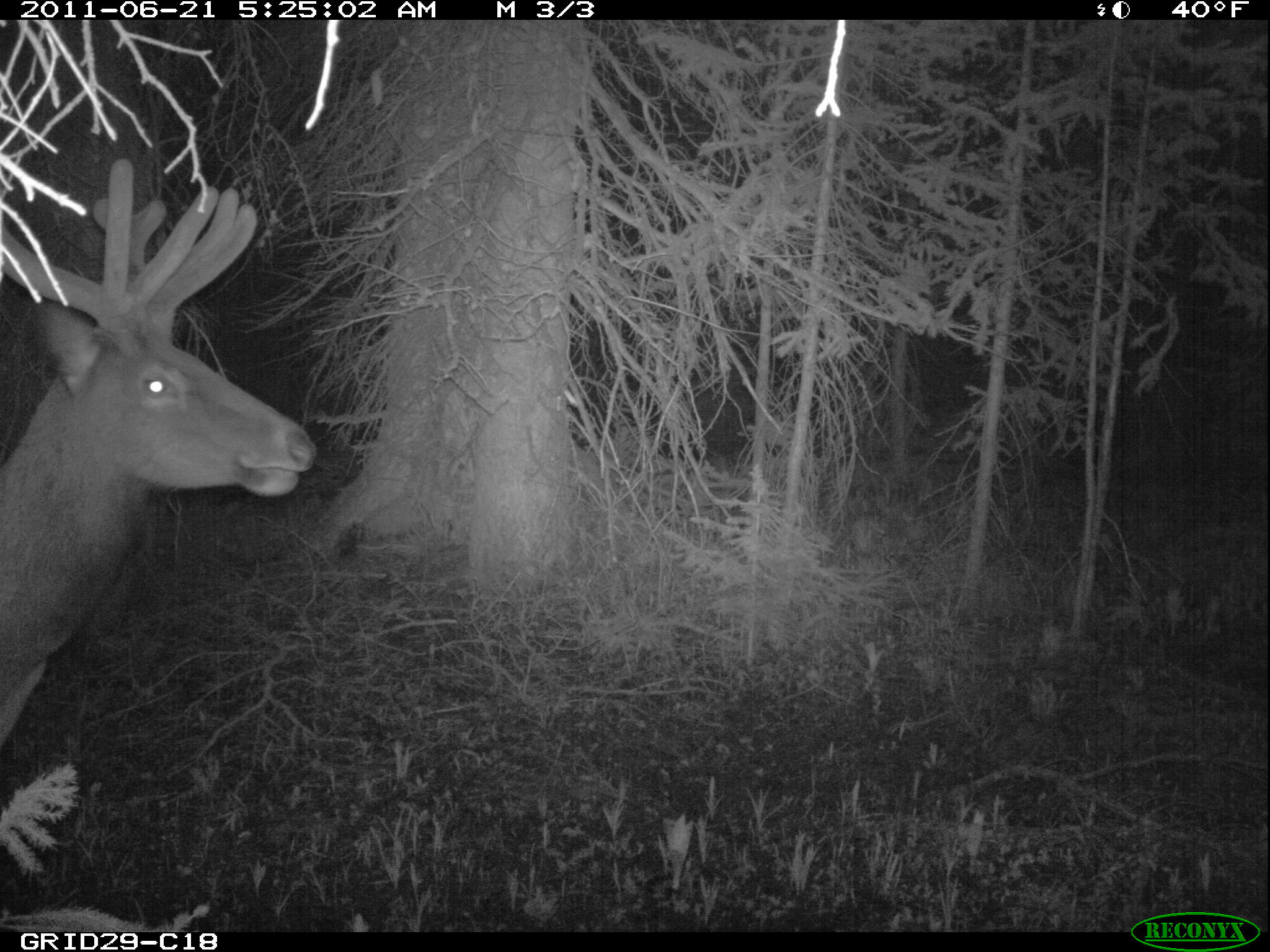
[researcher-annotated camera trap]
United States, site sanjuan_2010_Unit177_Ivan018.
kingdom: Animalia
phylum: Chordata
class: Mammalia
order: Artiodactyla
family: Cervidae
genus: Cervus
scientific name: Cervus elaphus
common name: red deer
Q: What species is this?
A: Cervus elaphus (red deer).